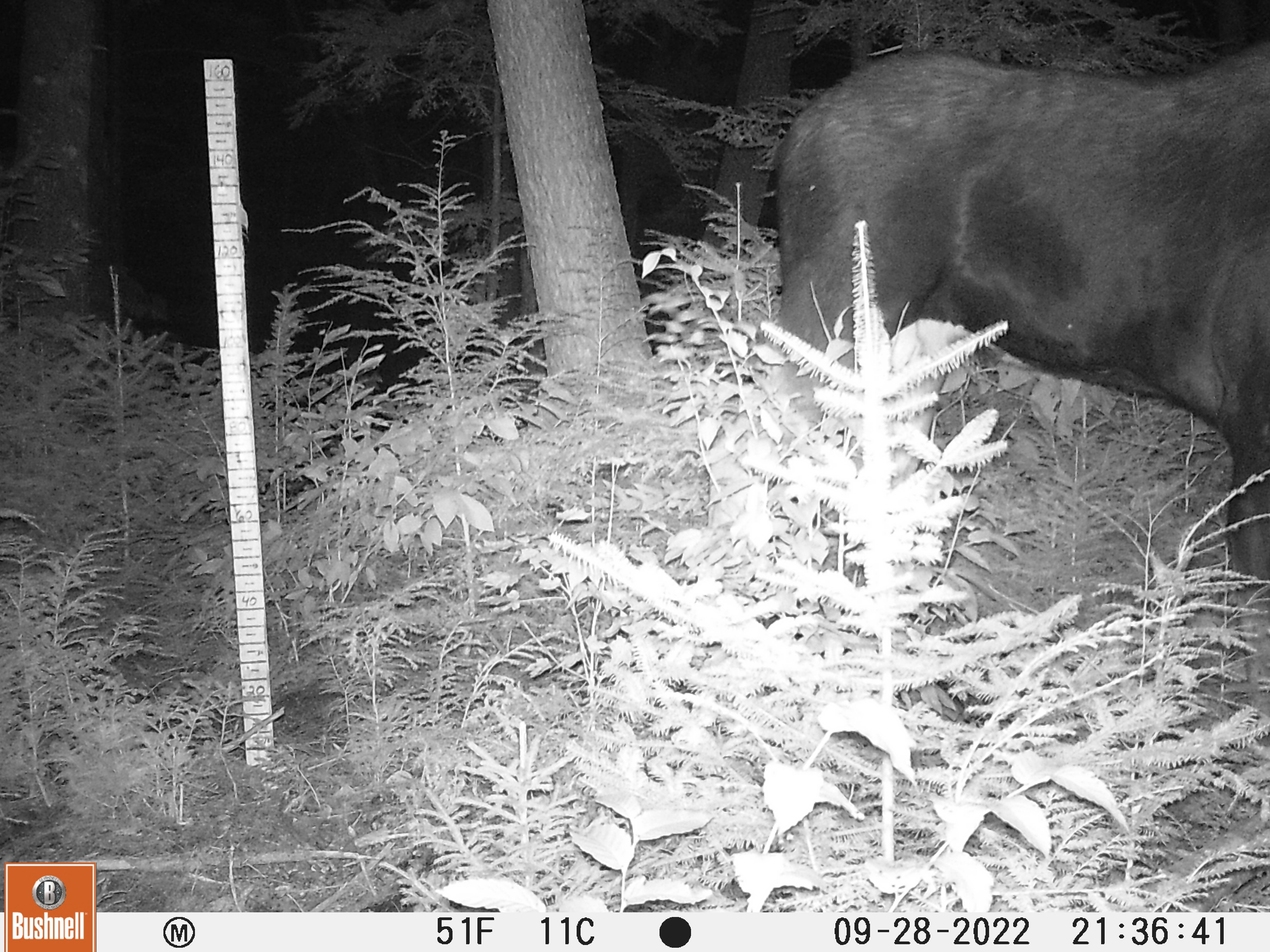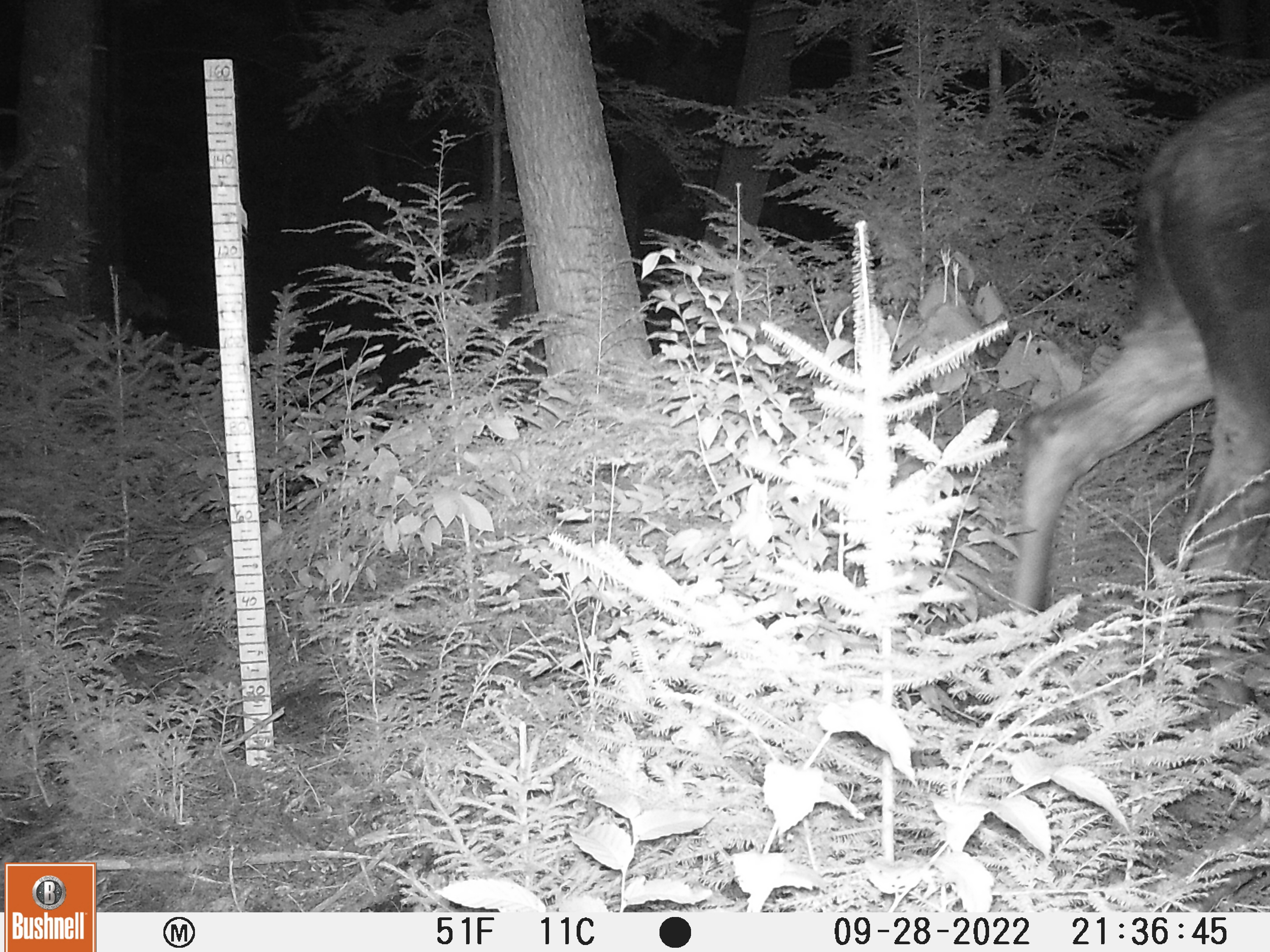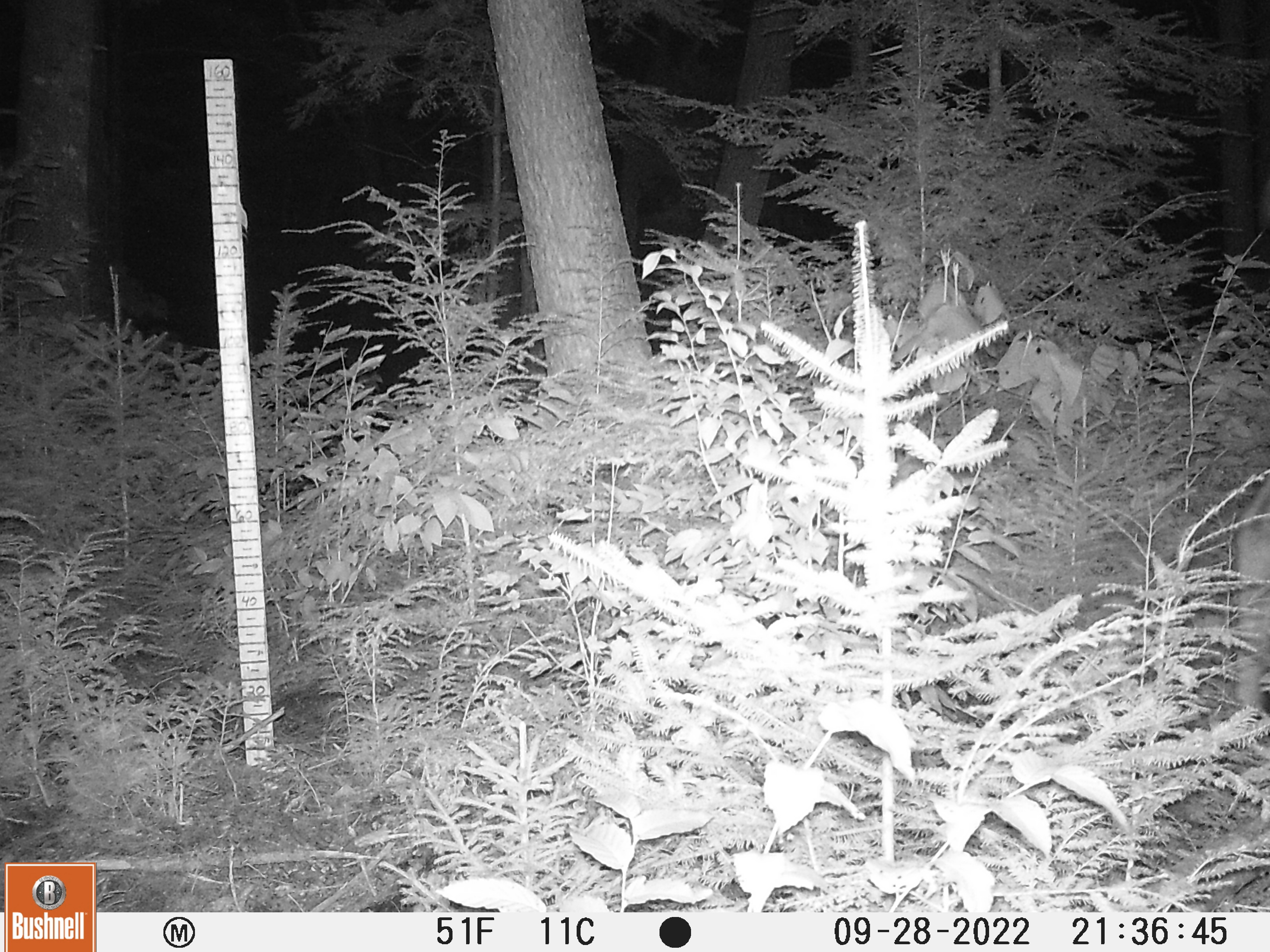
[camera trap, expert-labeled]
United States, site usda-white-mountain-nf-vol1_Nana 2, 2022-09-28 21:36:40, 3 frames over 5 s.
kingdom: Animalia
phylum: Chordata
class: Mammalia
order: Artiodactyla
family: Cervidae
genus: Alces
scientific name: Alces alces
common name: moose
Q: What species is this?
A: Moose (Alces alces).